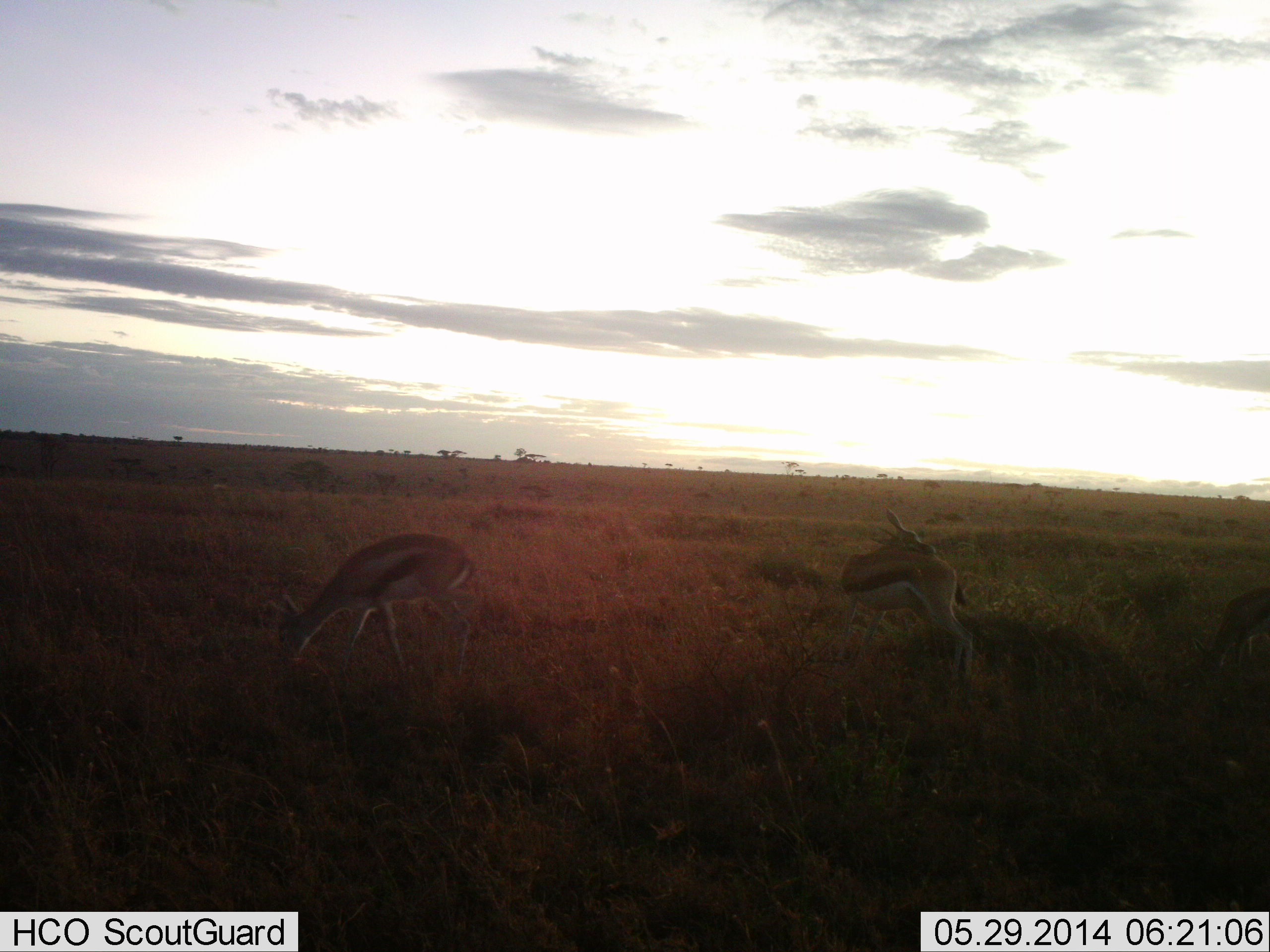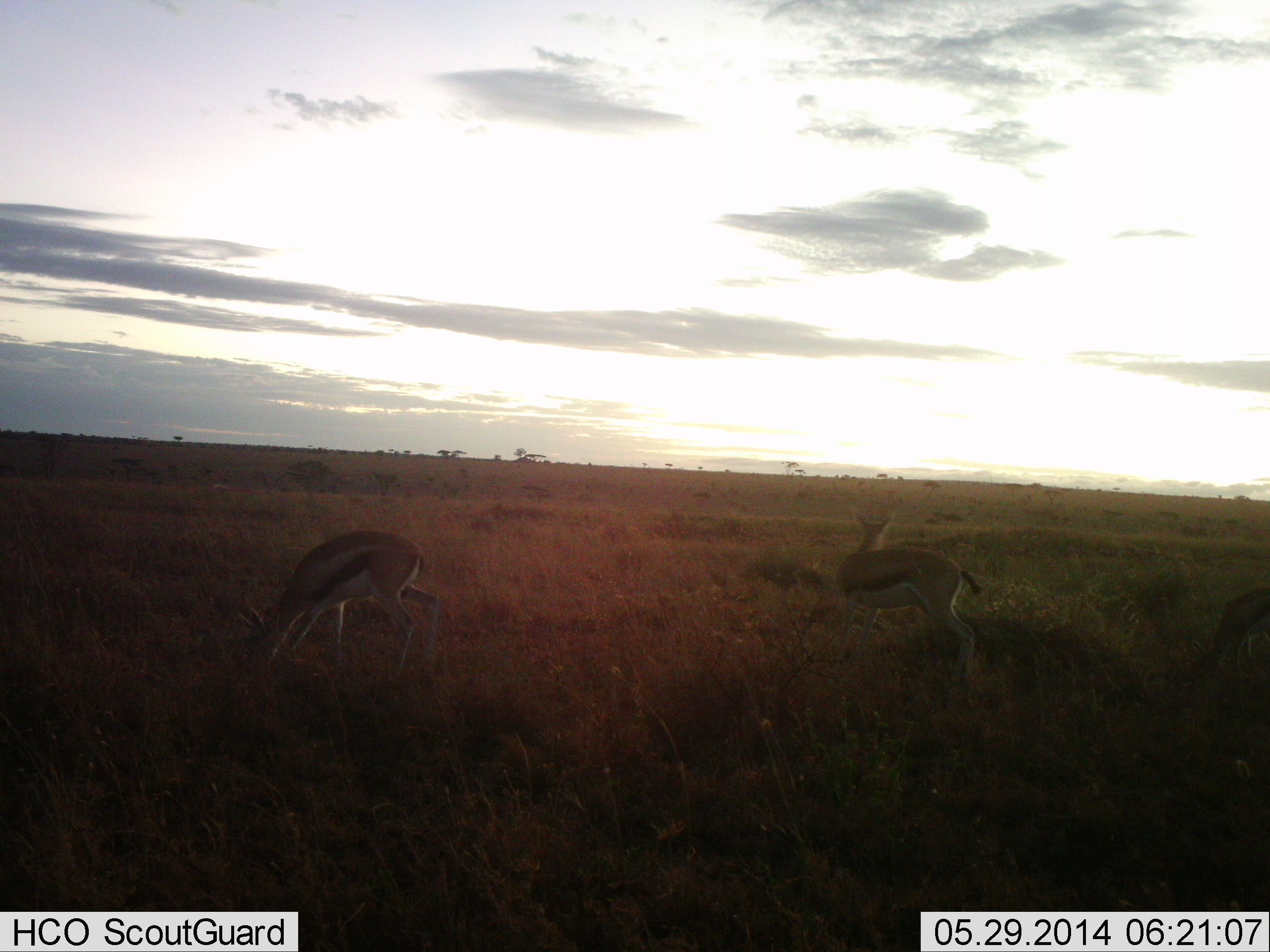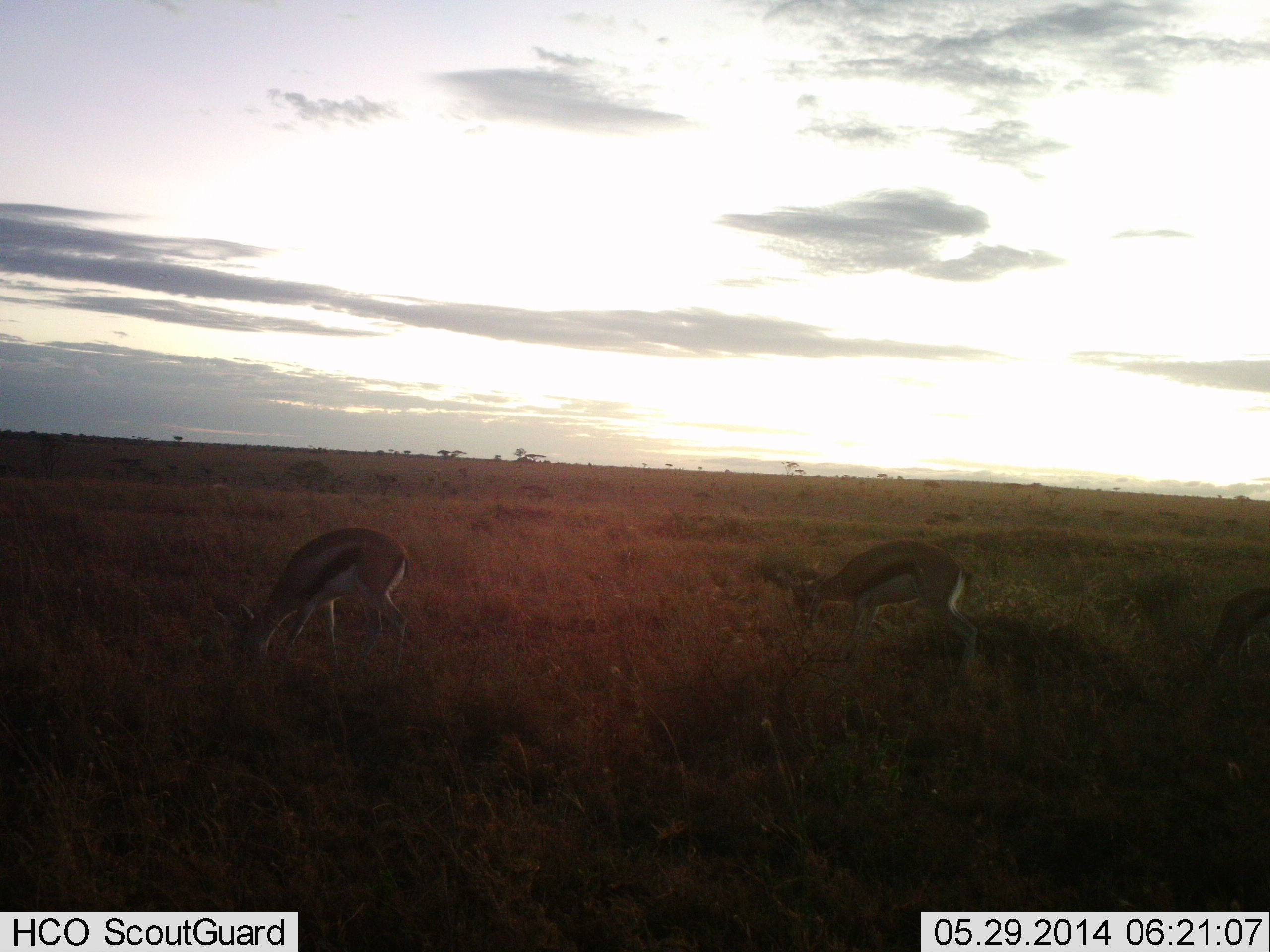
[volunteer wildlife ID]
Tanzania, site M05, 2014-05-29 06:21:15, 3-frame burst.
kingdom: Animalia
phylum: Chordata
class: Mammalia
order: Artiodactyla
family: Bovidae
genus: Eudorcas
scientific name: Eudorcas thomsonii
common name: thomson's gazelle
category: gazellethomsons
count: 3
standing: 10%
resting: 0%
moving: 10%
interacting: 0%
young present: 0%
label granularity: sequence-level